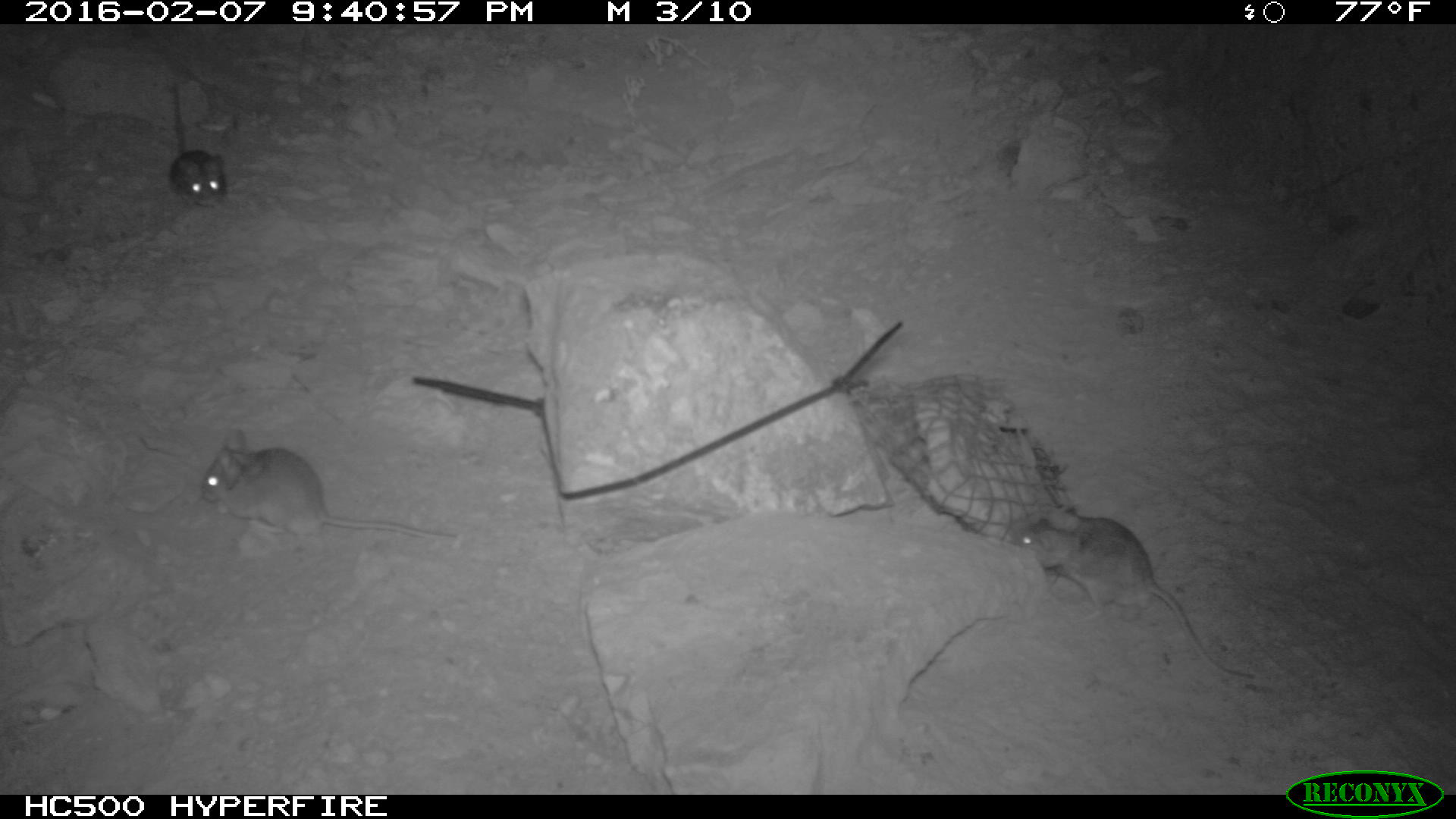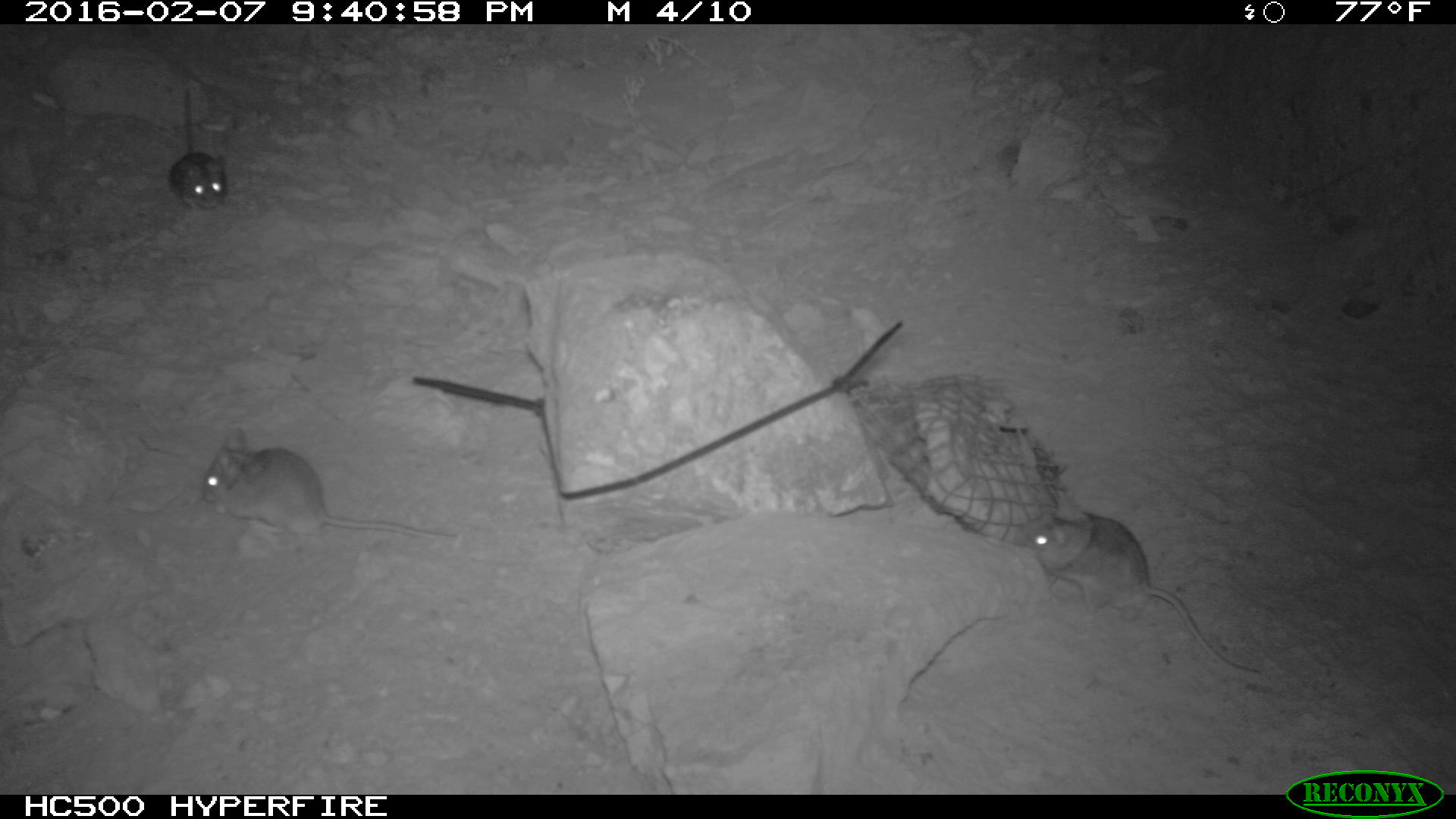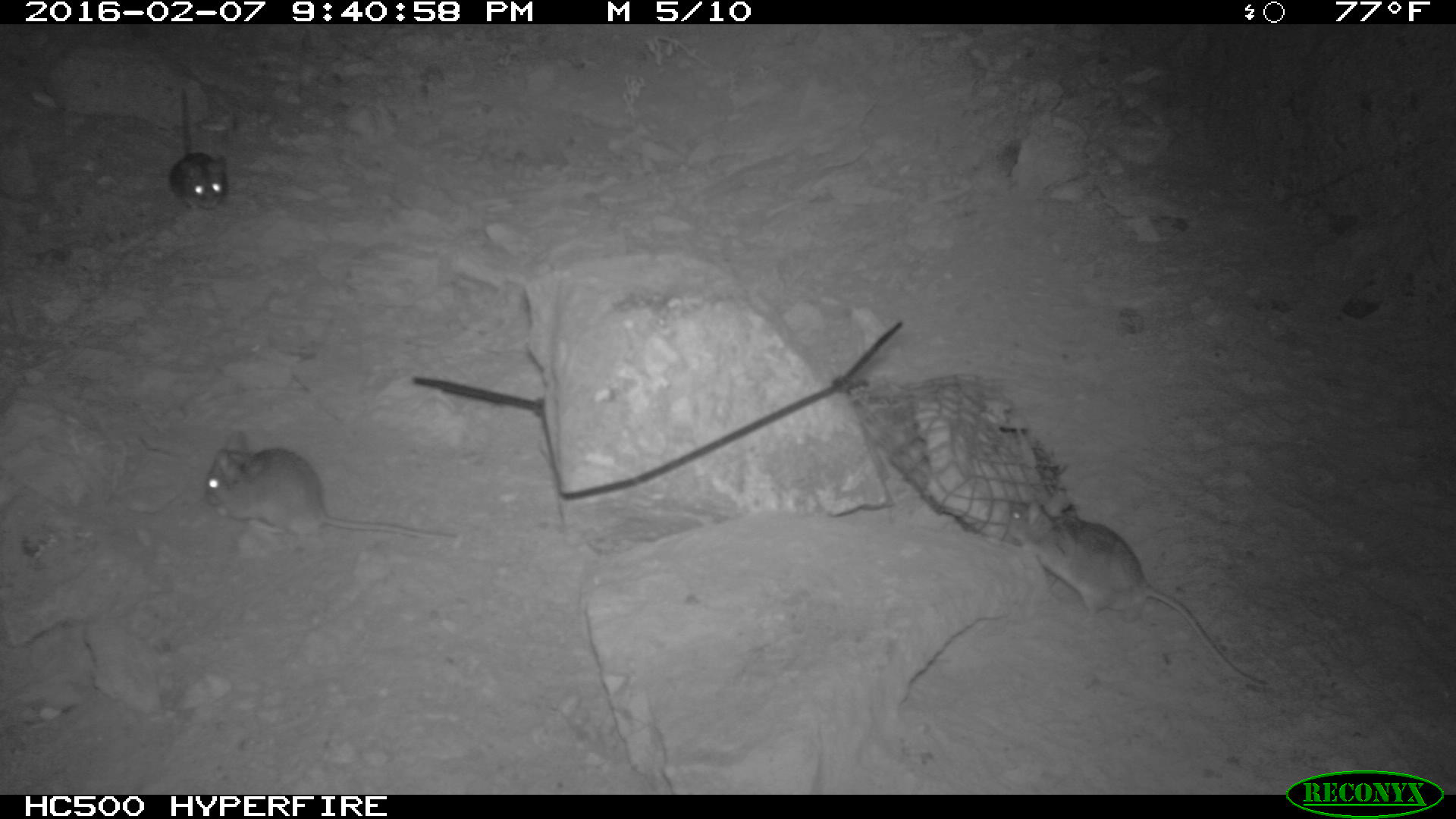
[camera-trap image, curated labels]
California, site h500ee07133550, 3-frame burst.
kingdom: Animalia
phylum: Chordata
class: Mammalia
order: Rodentia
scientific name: Rodentia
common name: rodent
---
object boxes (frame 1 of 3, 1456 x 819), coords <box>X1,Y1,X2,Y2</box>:
rodent: <box>1003,496,1257,678</box>; <box>199,428,460,538</box>; <box>167,76,227,206</box>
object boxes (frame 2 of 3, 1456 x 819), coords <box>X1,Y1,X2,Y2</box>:
rodent: <box>1025,497,1257,674</box>; <box>201,426,456,541</box>; <box>168,89,227,212</box>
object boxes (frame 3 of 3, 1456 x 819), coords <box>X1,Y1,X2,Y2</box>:
rodent: <box>996,497,1269,687</box>; <box>201,425,457,540</box>; <box>162,83,231,209</box>